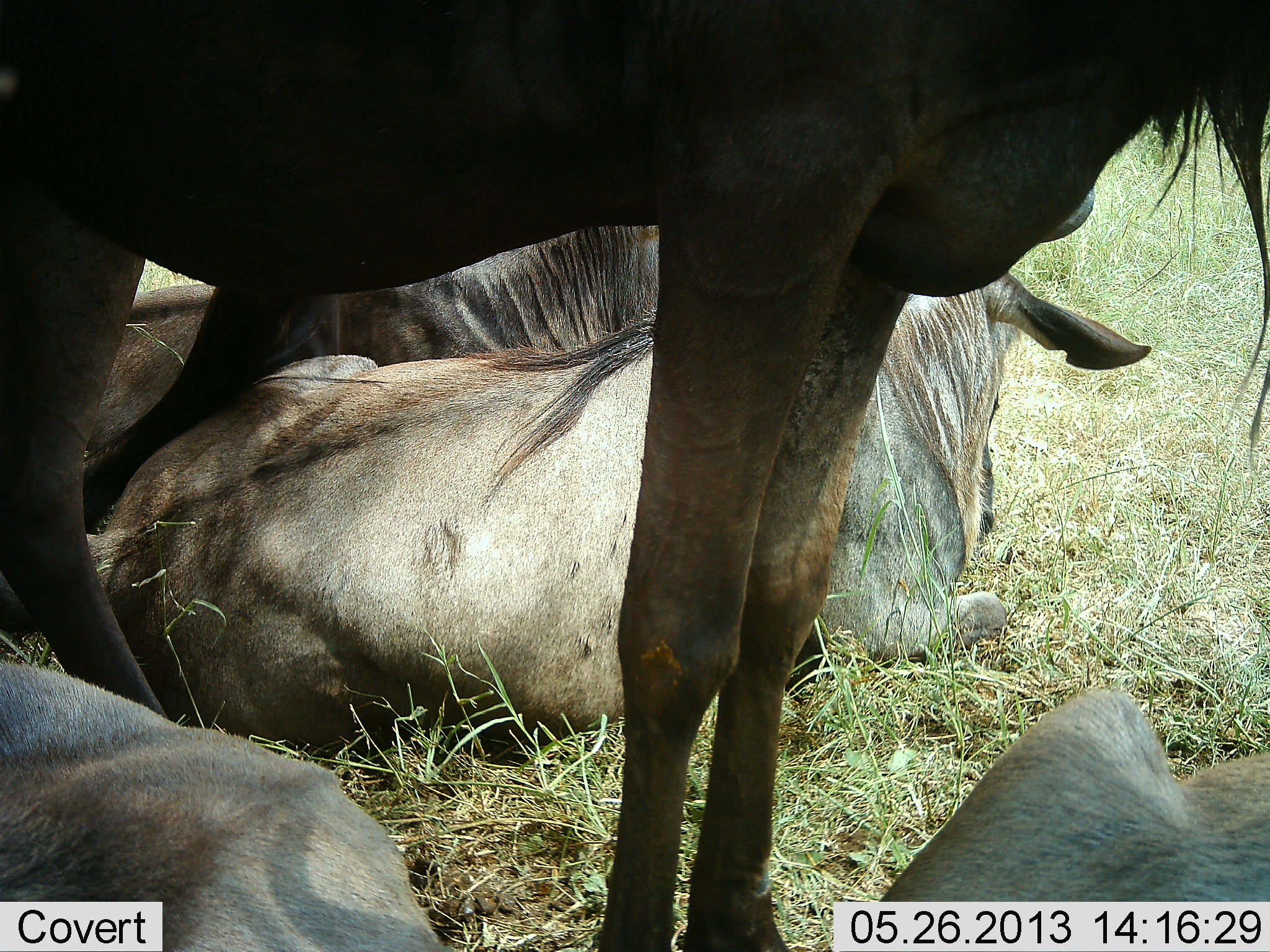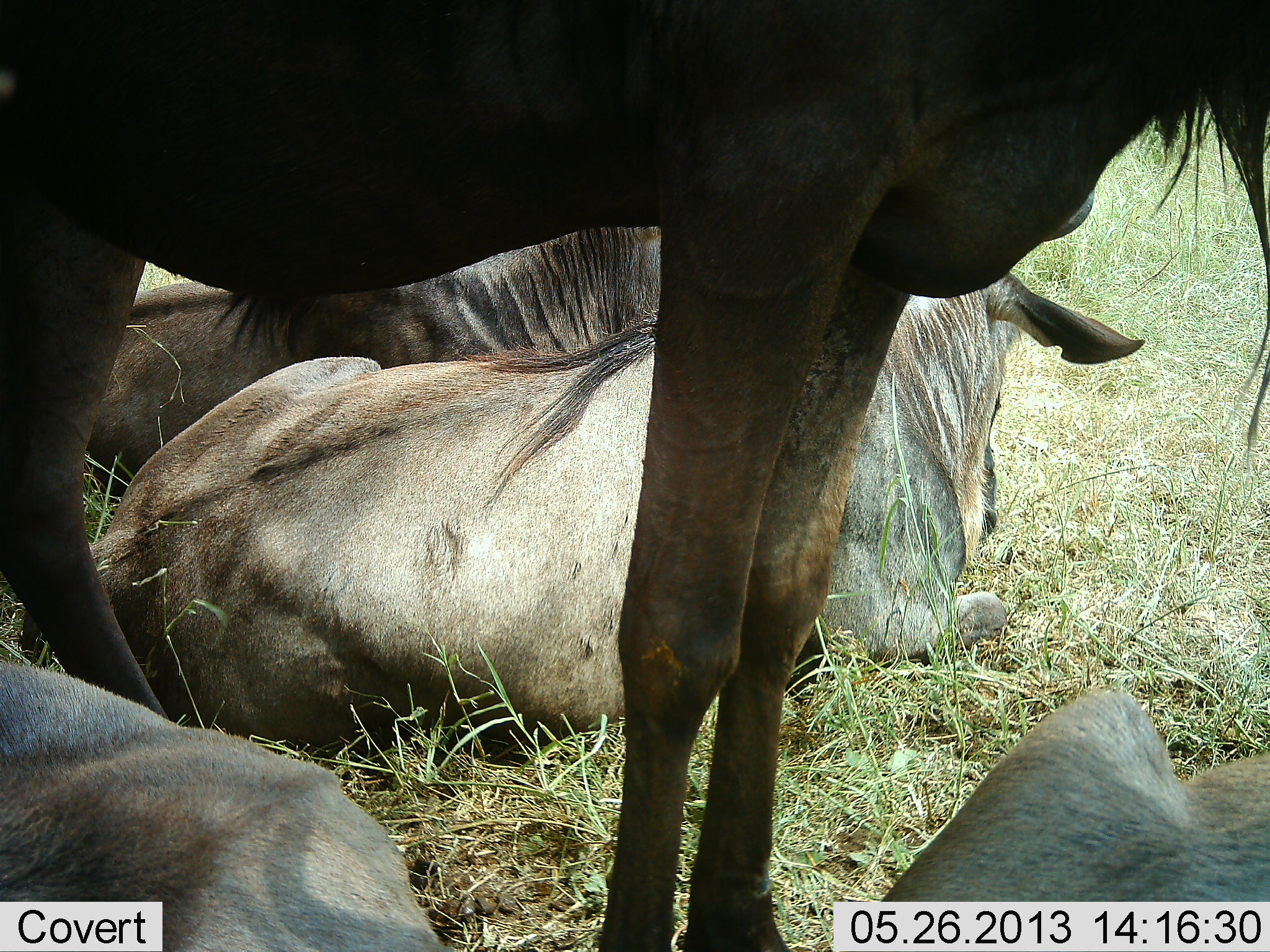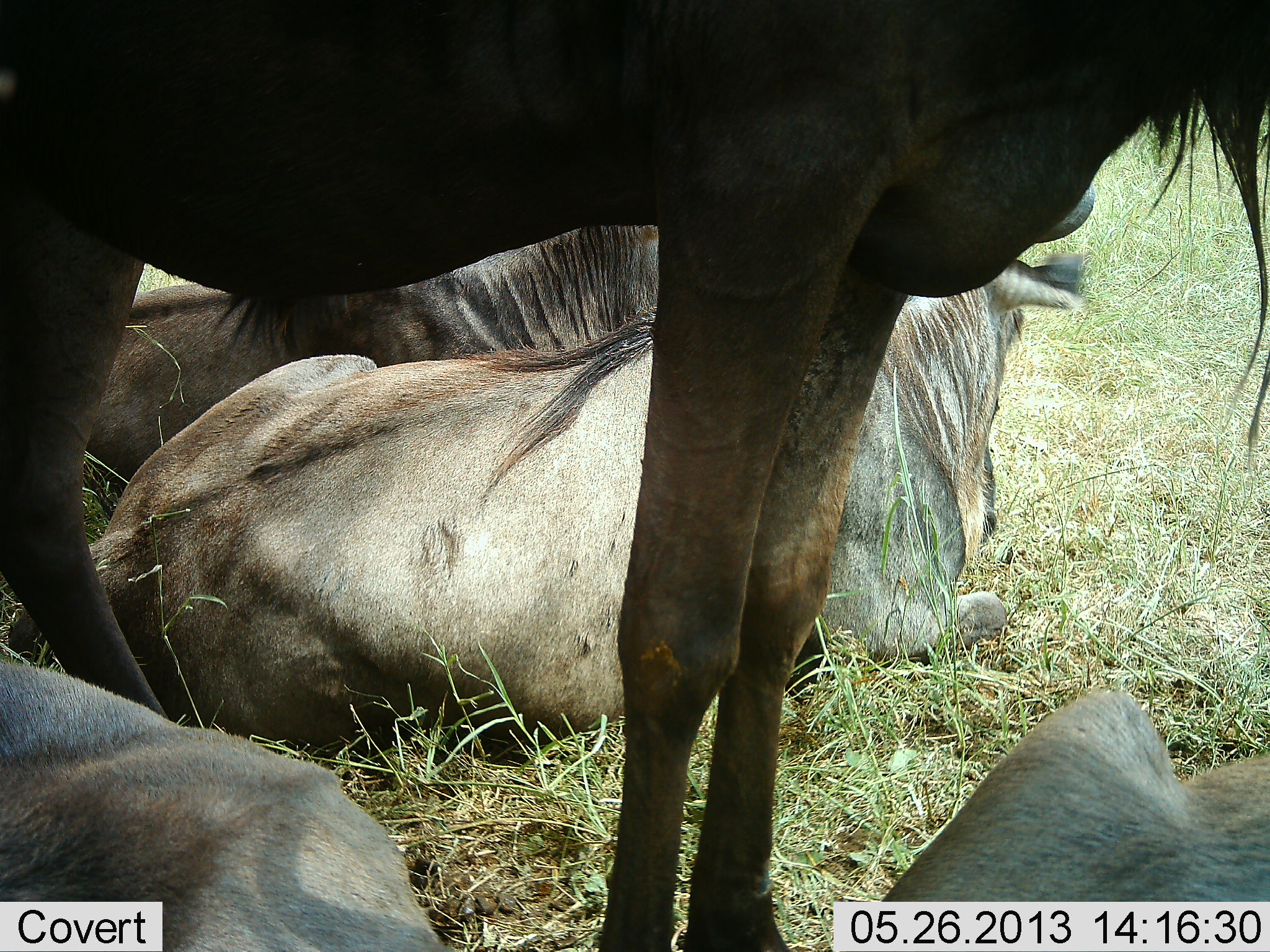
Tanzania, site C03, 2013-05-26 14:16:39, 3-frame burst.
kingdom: Animalia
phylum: Chordata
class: Mammalia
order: Artiodactyla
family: Bovidae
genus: Connochaetes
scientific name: Connochaetes taurinus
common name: blue wildebeest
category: wildebeest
Wildebeest (blue wildebeest) (Connochaetes taurinus), count 5. Behavior (volunteer vote fractions): standing 60%, resting 100%, moving 0%, interacting 0%. Young present (vote fraction): 0%. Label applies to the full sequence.